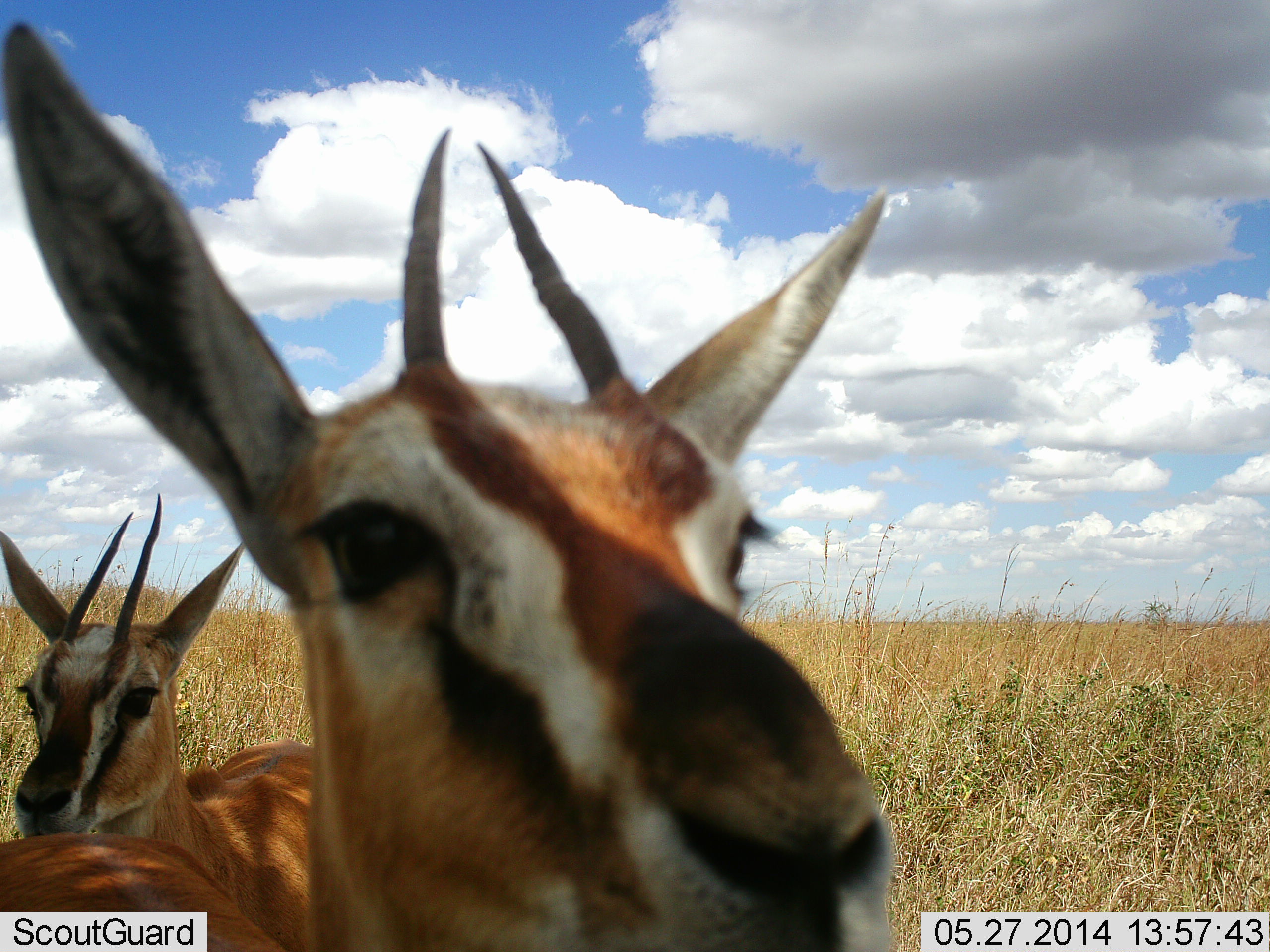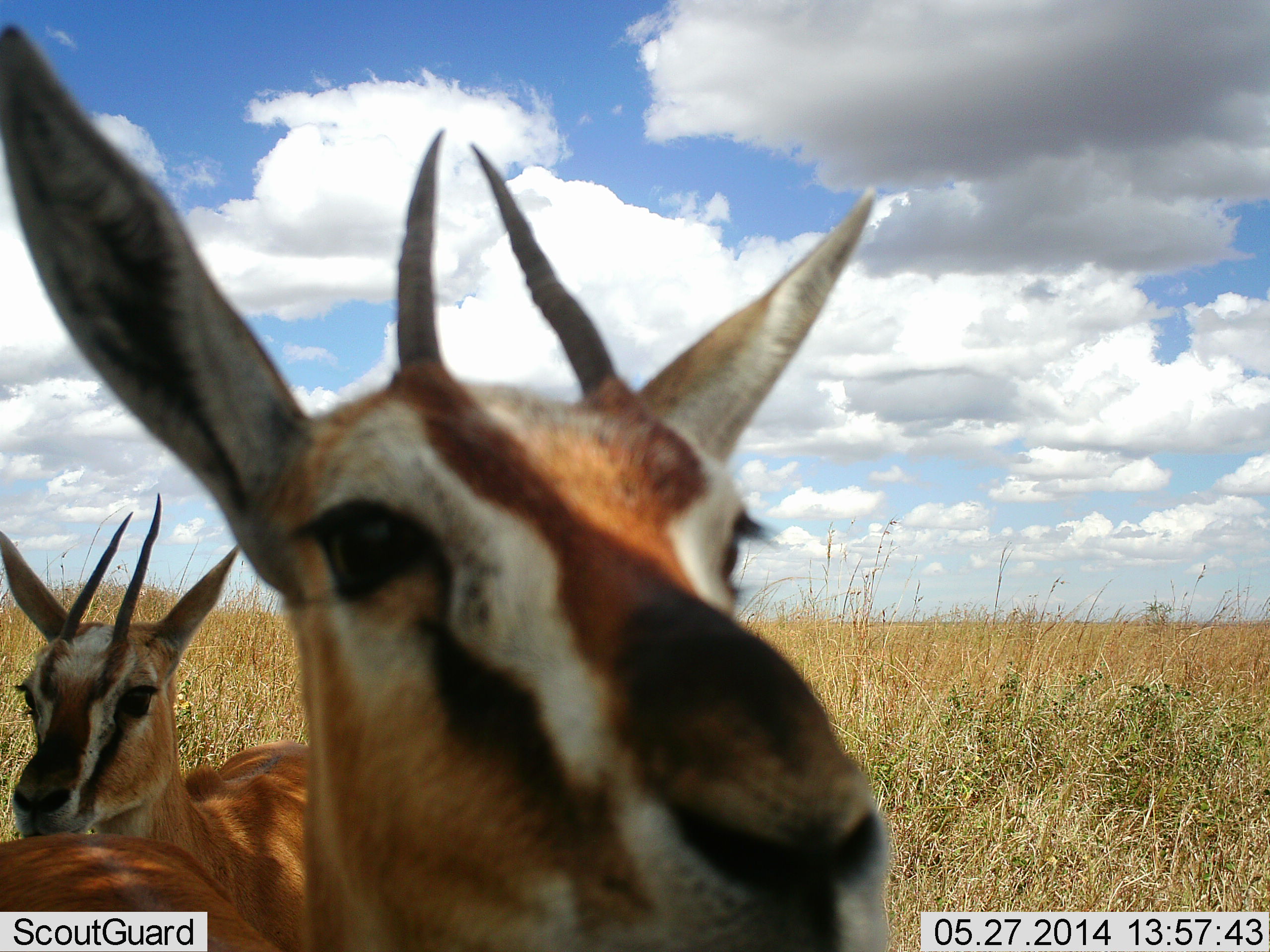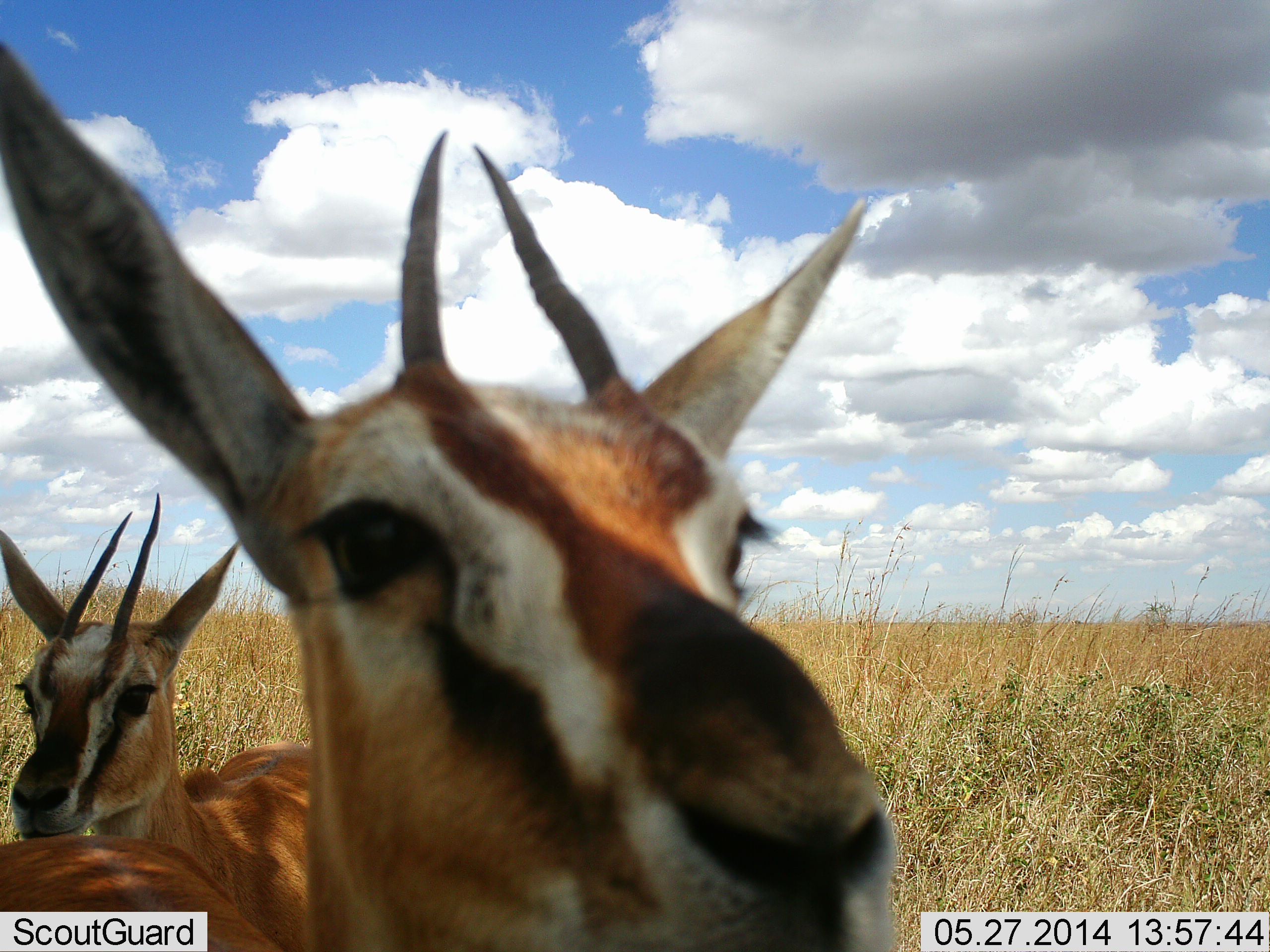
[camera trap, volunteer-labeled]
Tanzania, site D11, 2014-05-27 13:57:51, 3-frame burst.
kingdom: Animalia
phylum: Chordata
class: Mammalia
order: Artiodactyla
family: Bovidae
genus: Eudorcas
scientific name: Eudorcas thomsonii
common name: thomson's gazelle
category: gazellethomsons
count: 3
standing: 90%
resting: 10%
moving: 0%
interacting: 20%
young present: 0%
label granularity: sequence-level